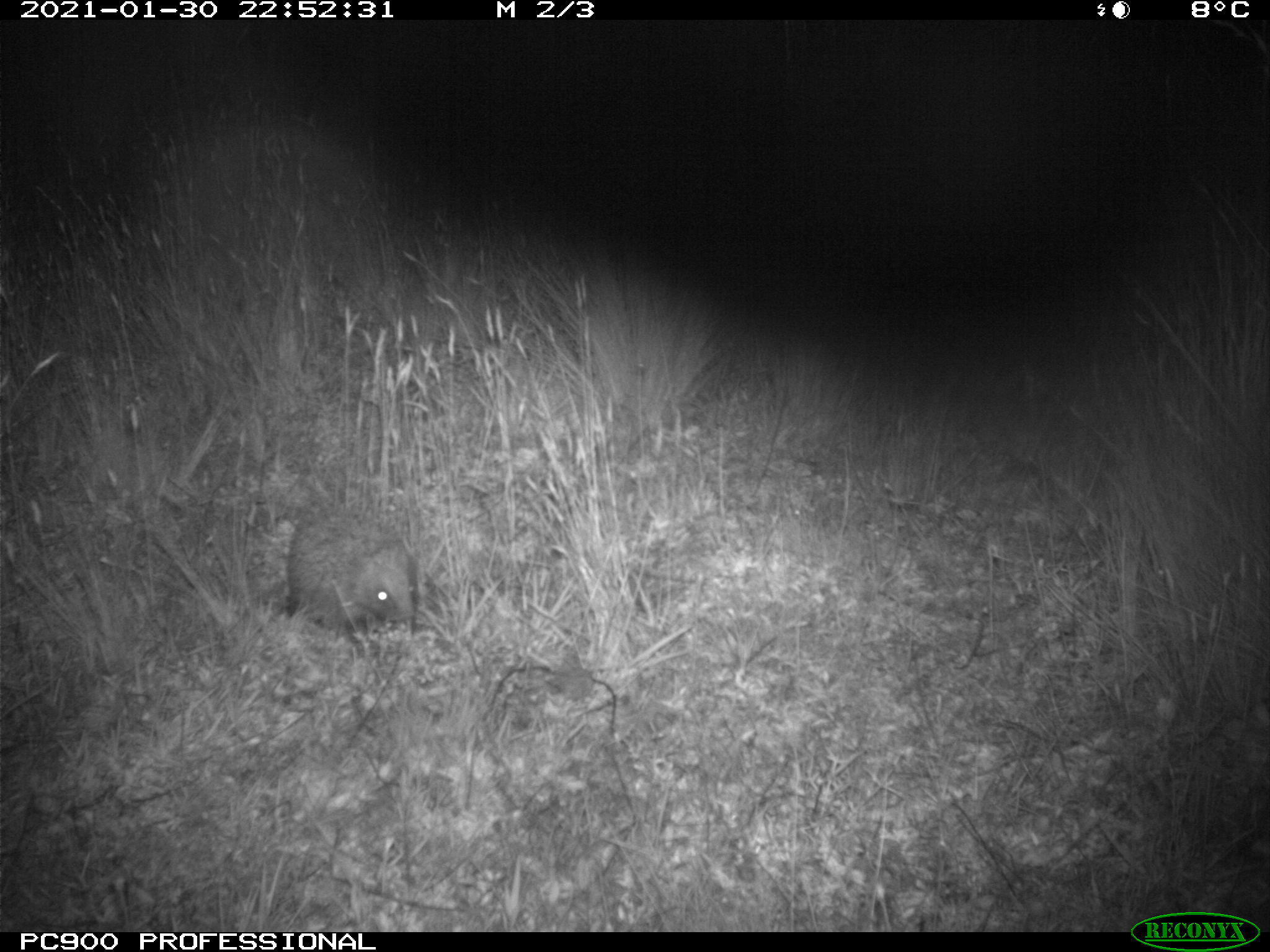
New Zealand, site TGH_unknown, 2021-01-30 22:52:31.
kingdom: Animalia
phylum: Chordata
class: Mammalia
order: Eulipotyphla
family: Erinaceidae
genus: Erinaceus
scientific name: Erinaceus europaeus europaeus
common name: european hedgehog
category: hedgehog